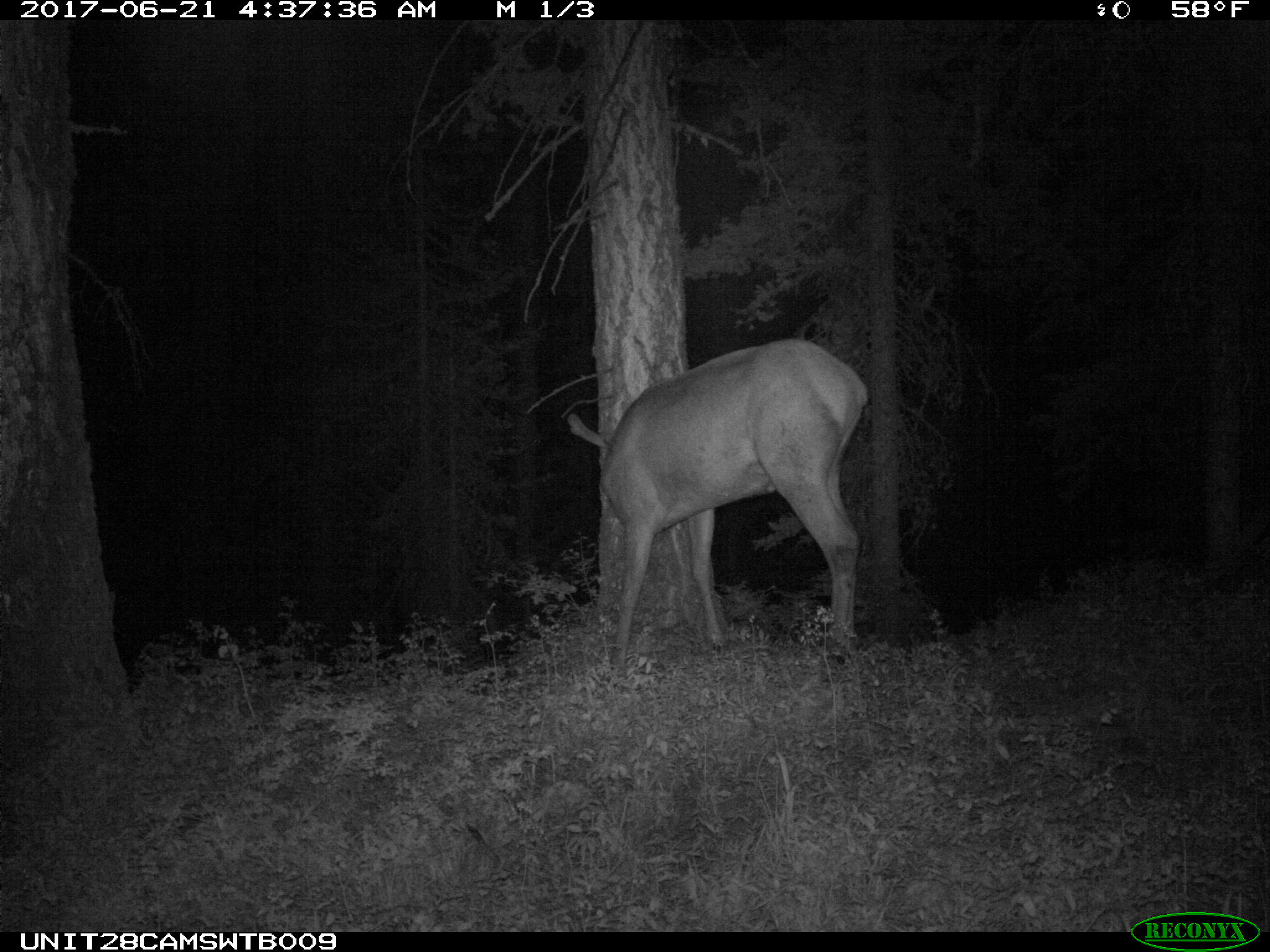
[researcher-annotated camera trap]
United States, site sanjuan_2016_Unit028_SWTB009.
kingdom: Animalia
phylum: Chordata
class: Mammalia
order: Artiodactyla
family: Cervidae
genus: Cervus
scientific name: Cervus elaphus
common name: red deer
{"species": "Cervus elaphus (red deer)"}